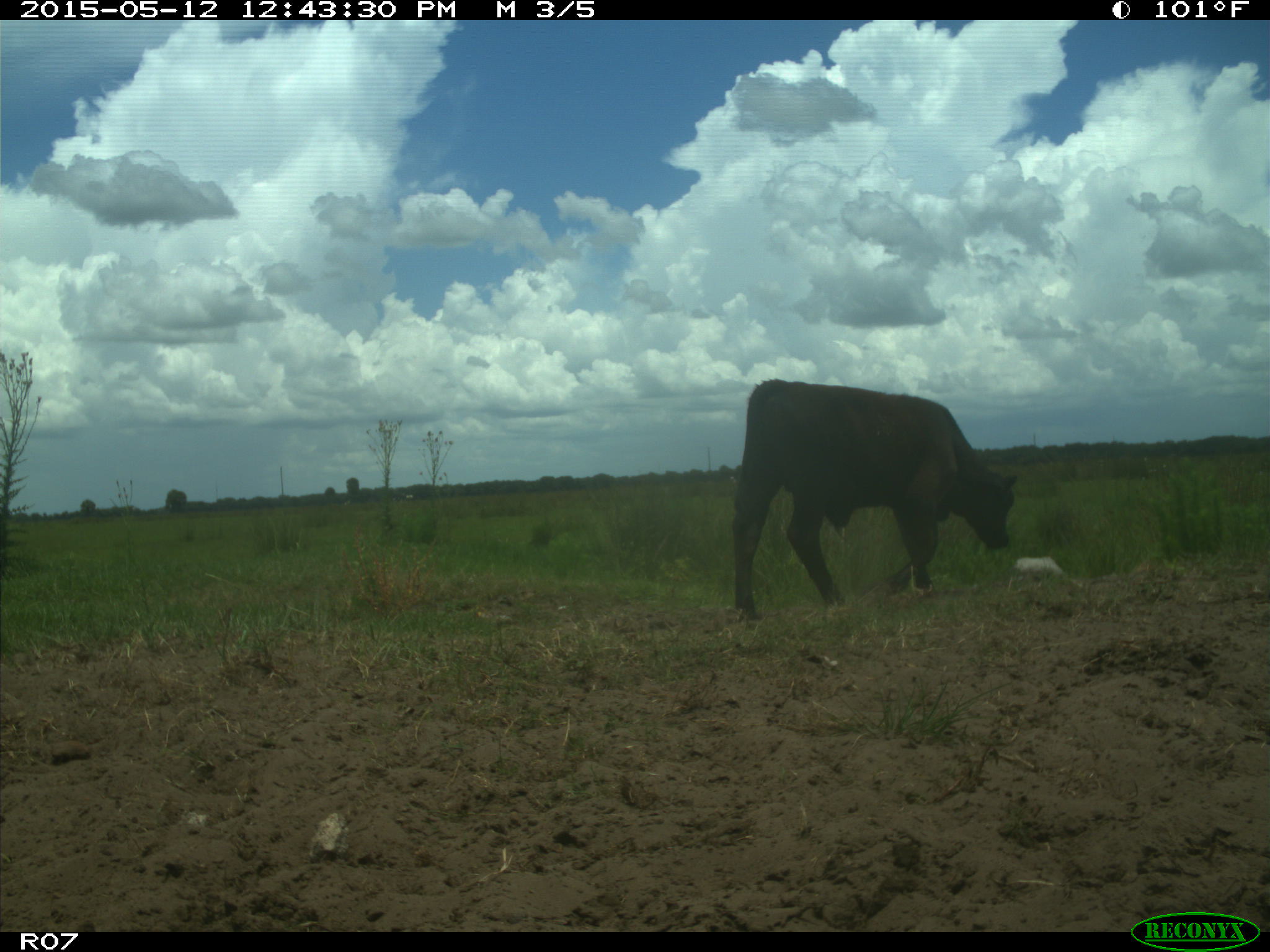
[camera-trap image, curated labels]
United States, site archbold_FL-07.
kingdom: Animalia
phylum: Chordata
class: Mammalia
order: Artiodactyla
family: Bovidae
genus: Bos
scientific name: Bos taurus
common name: domestic cow